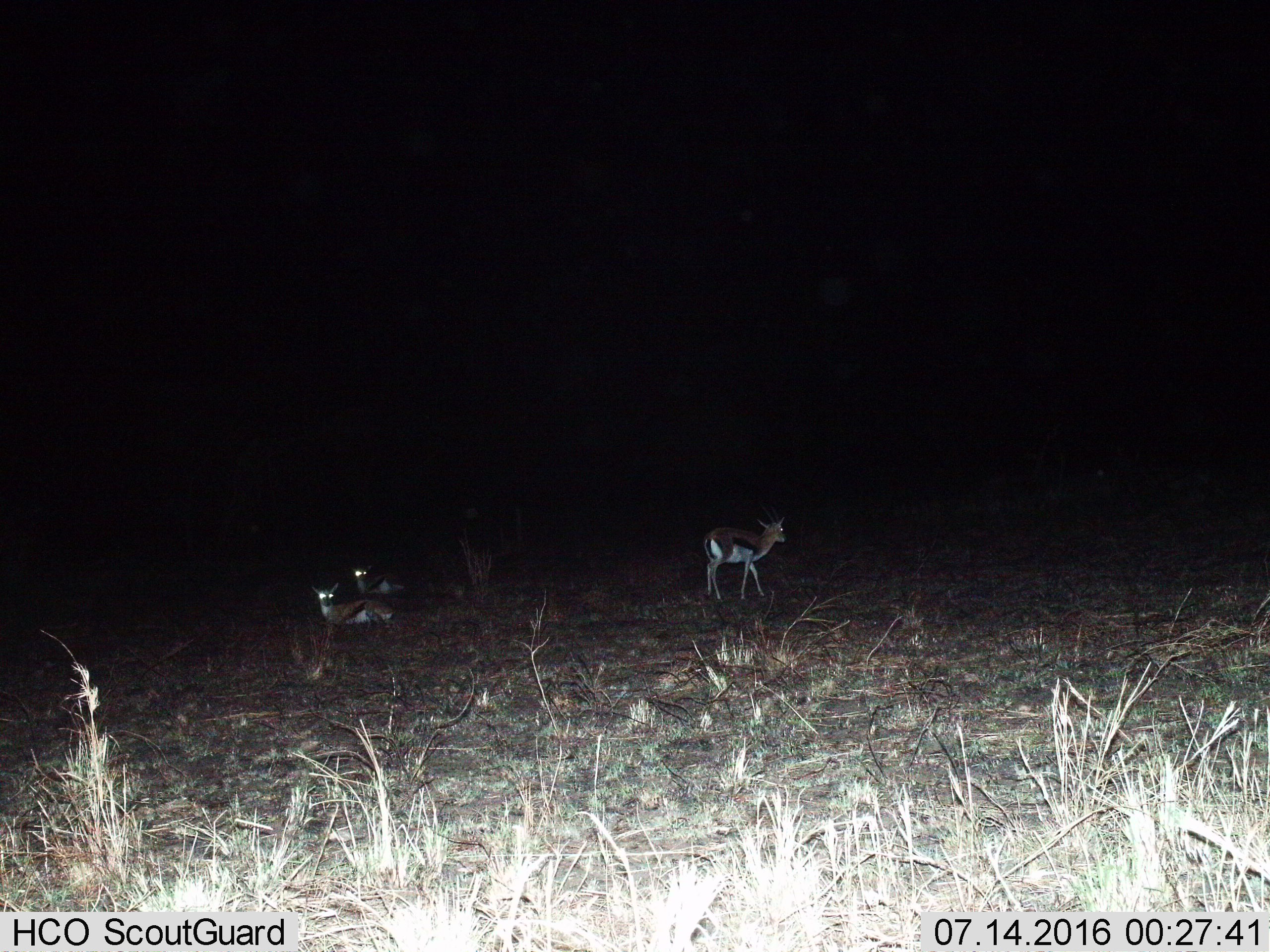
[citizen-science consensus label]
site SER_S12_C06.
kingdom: Animalia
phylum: Chordata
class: Mammalia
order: Artiodactyla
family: Bovidae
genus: Eudorcas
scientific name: Eudorcas thomsonii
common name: thomson's gazelle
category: gazellethomsons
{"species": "gazellethomsons (thomson's gazelle) (Eudorcas thomsonii)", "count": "3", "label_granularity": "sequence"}